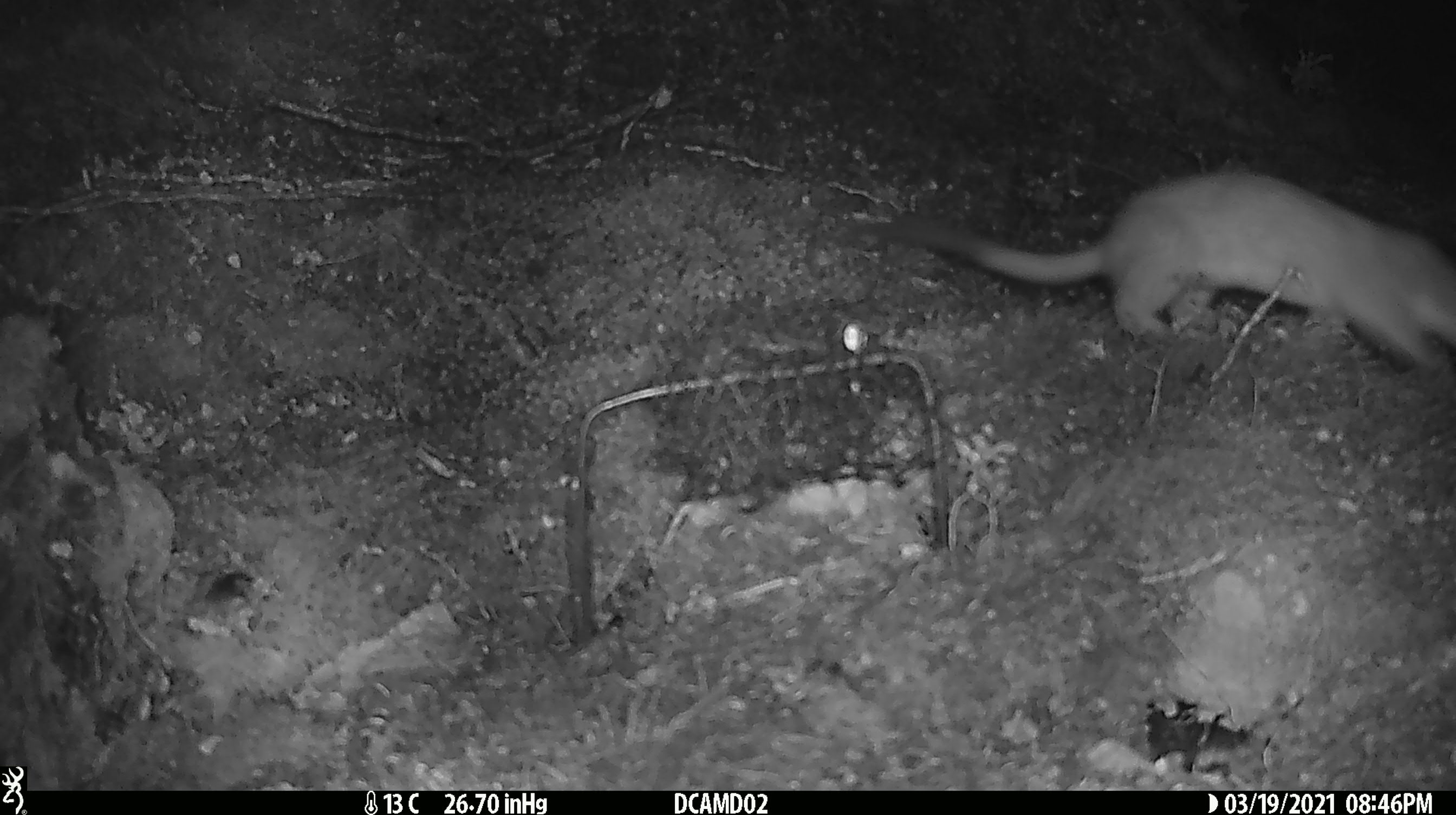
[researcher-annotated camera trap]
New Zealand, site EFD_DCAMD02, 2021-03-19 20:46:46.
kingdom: Animalia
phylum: Chordata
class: Mammalia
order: Carnivora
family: Mustelidae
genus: Mustela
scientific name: Mustela erminea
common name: stoat